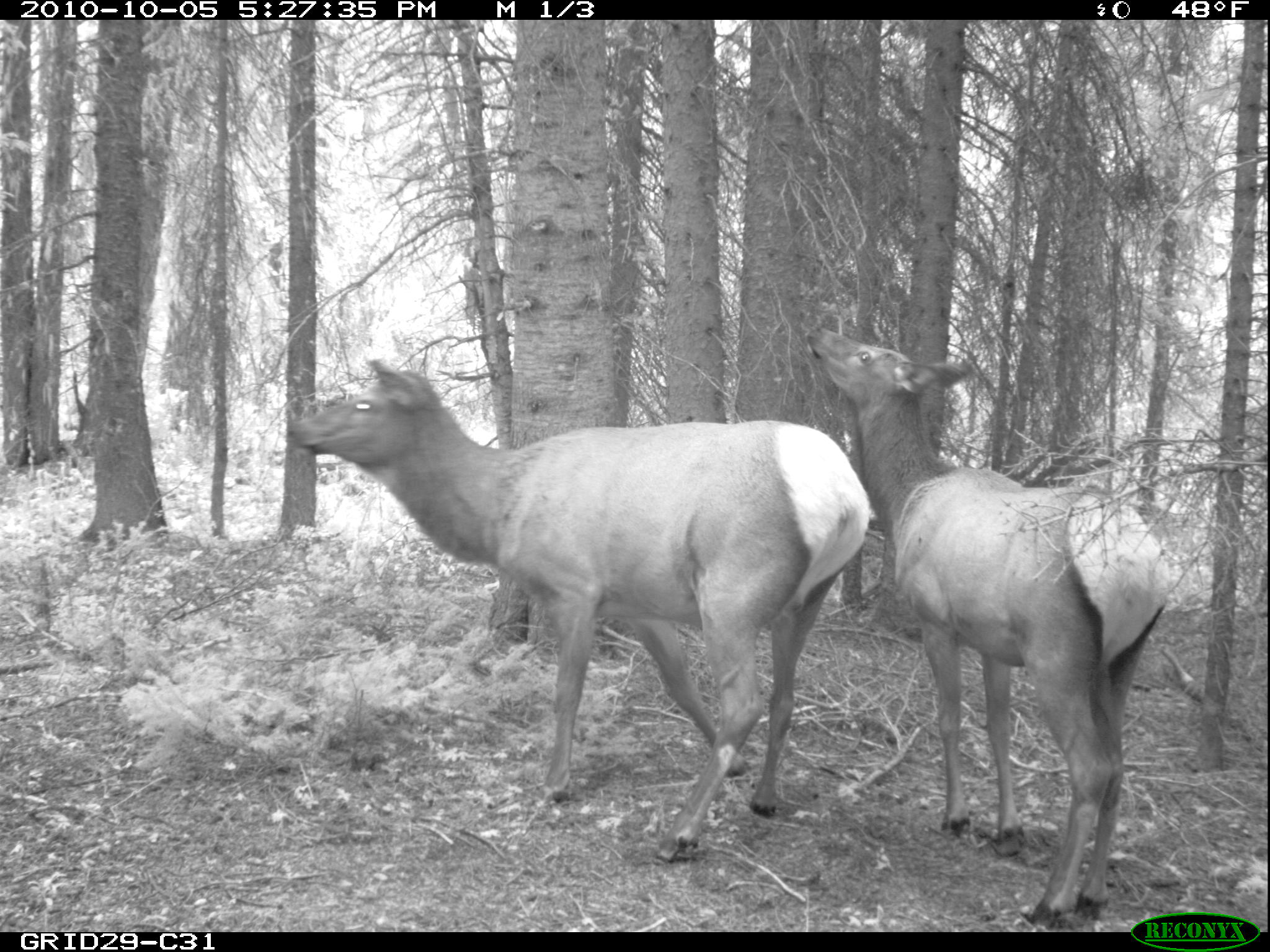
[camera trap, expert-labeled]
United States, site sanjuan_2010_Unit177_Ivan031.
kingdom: Animalia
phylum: Chordata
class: Mammalia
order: Artiodactyla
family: Cervidae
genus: Cervus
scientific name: Cervus elaphus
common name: red deer